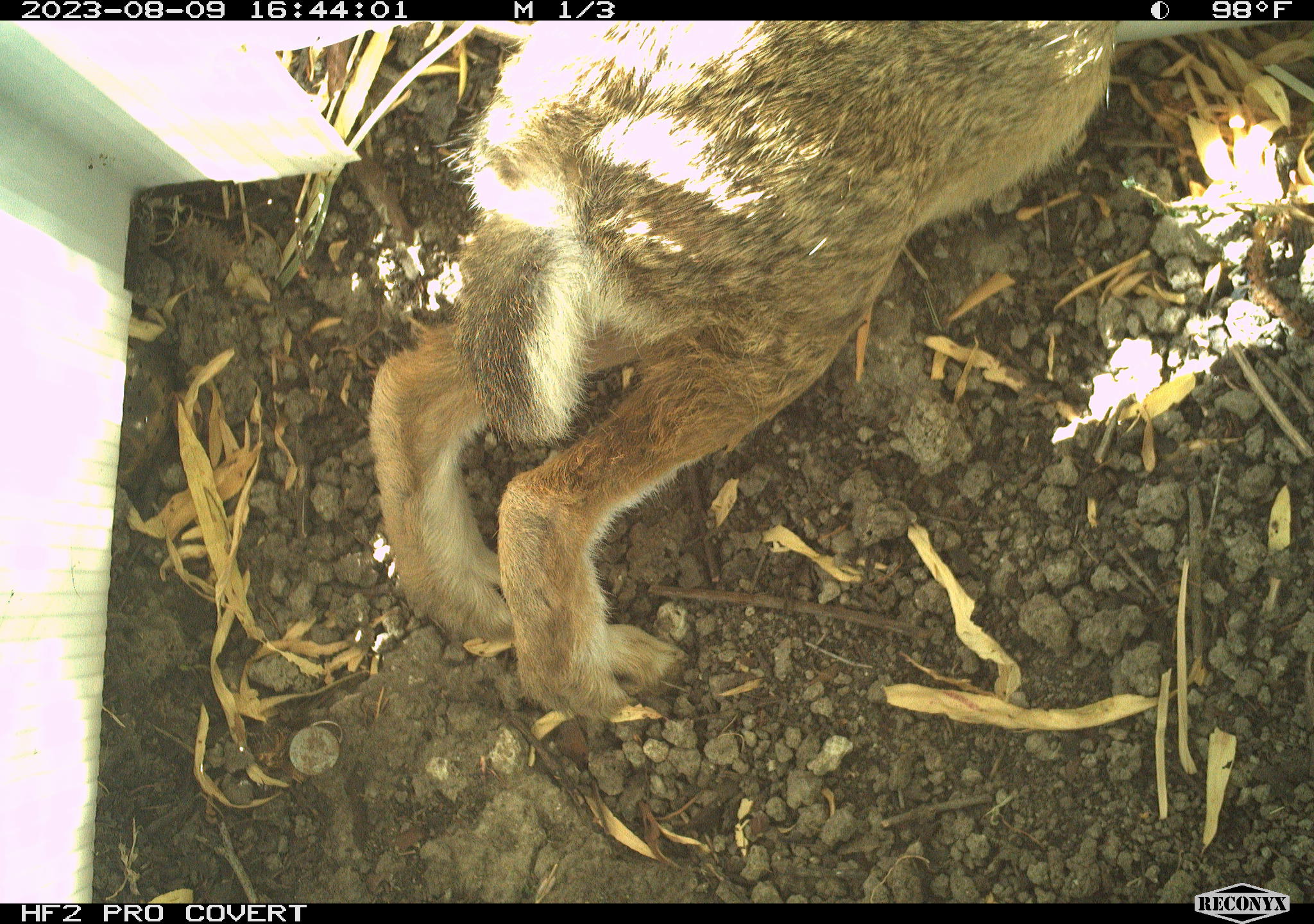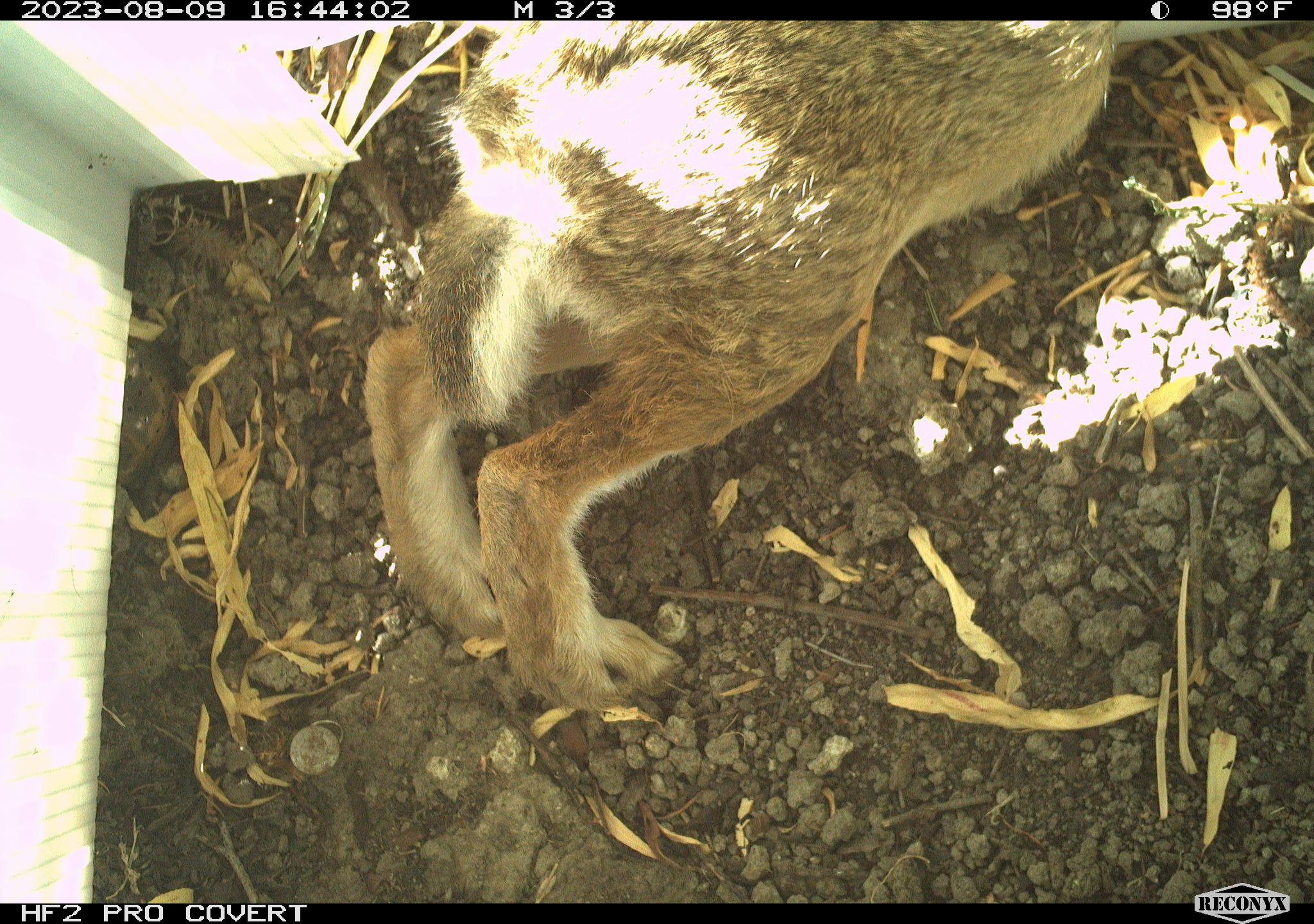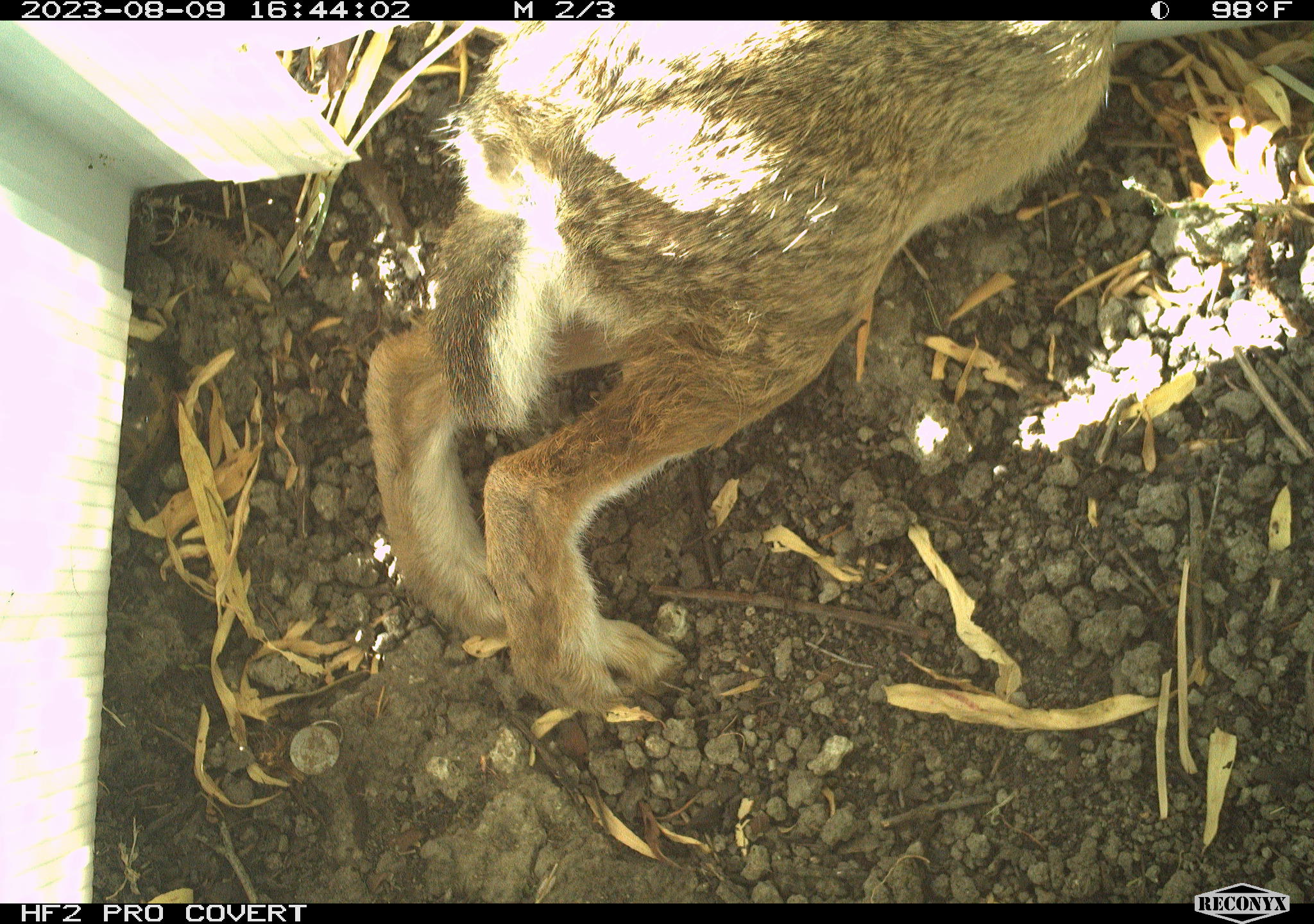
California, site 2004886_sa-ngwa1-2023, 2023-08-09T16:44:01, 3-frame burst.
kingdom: Animalia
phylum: Chordata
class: Mammalia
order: Lagomorpha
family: Leporidae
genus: Sylvilagus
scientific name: Sylvilagus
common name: cottontail rabbits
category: sylvilagus species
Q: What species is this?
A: Sylvilagus species (cottontail rabbits) (Sylvilagus).